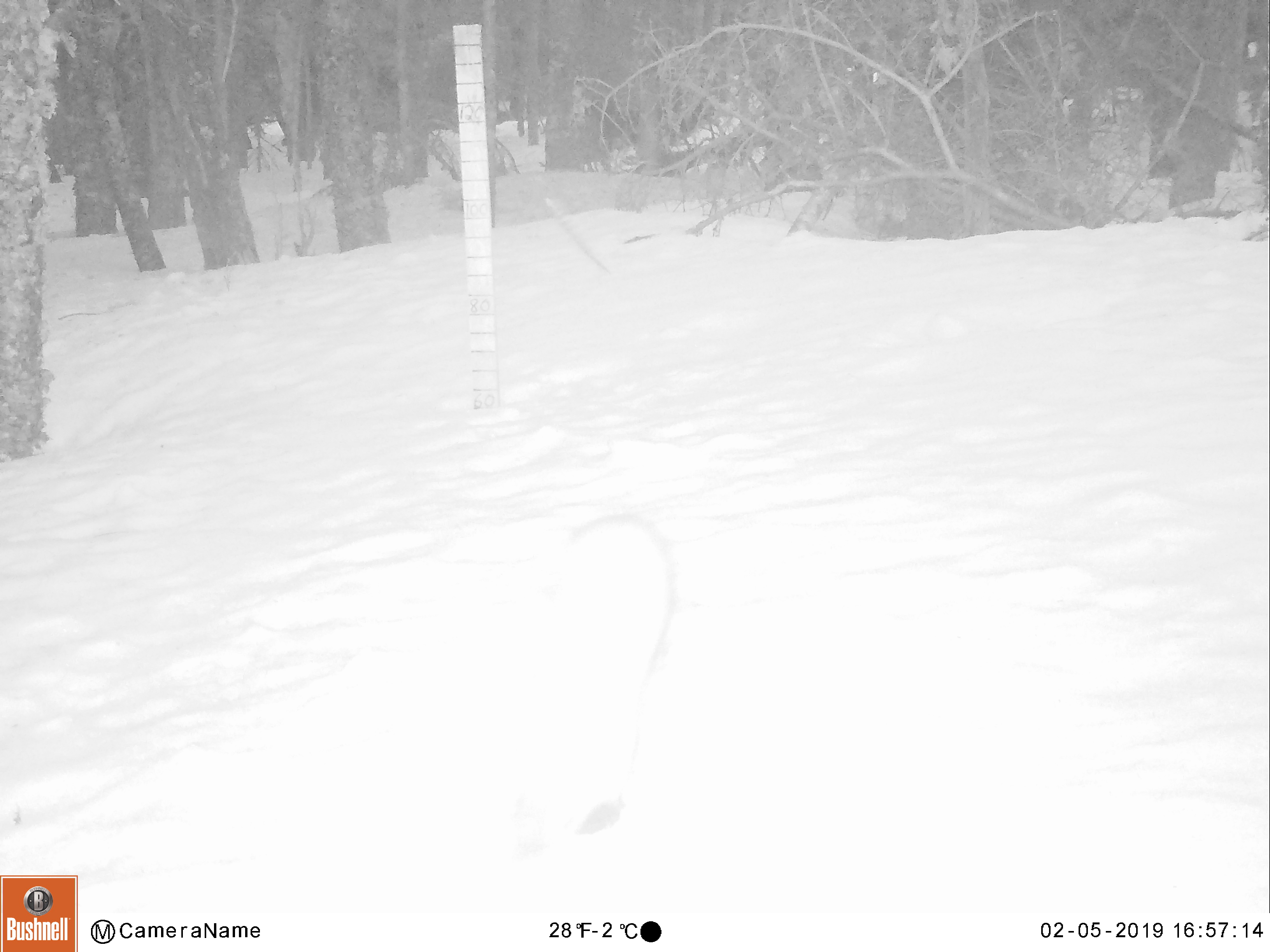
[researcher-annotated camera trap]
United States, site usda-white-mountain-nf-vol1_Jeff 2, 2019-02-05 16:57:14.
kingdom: Animalia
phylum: Chordata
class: Mammalia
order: Carnivora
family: Mustelidae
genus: Martes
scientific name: Martes americana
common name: american marten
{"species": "american marten (Martes americana)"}